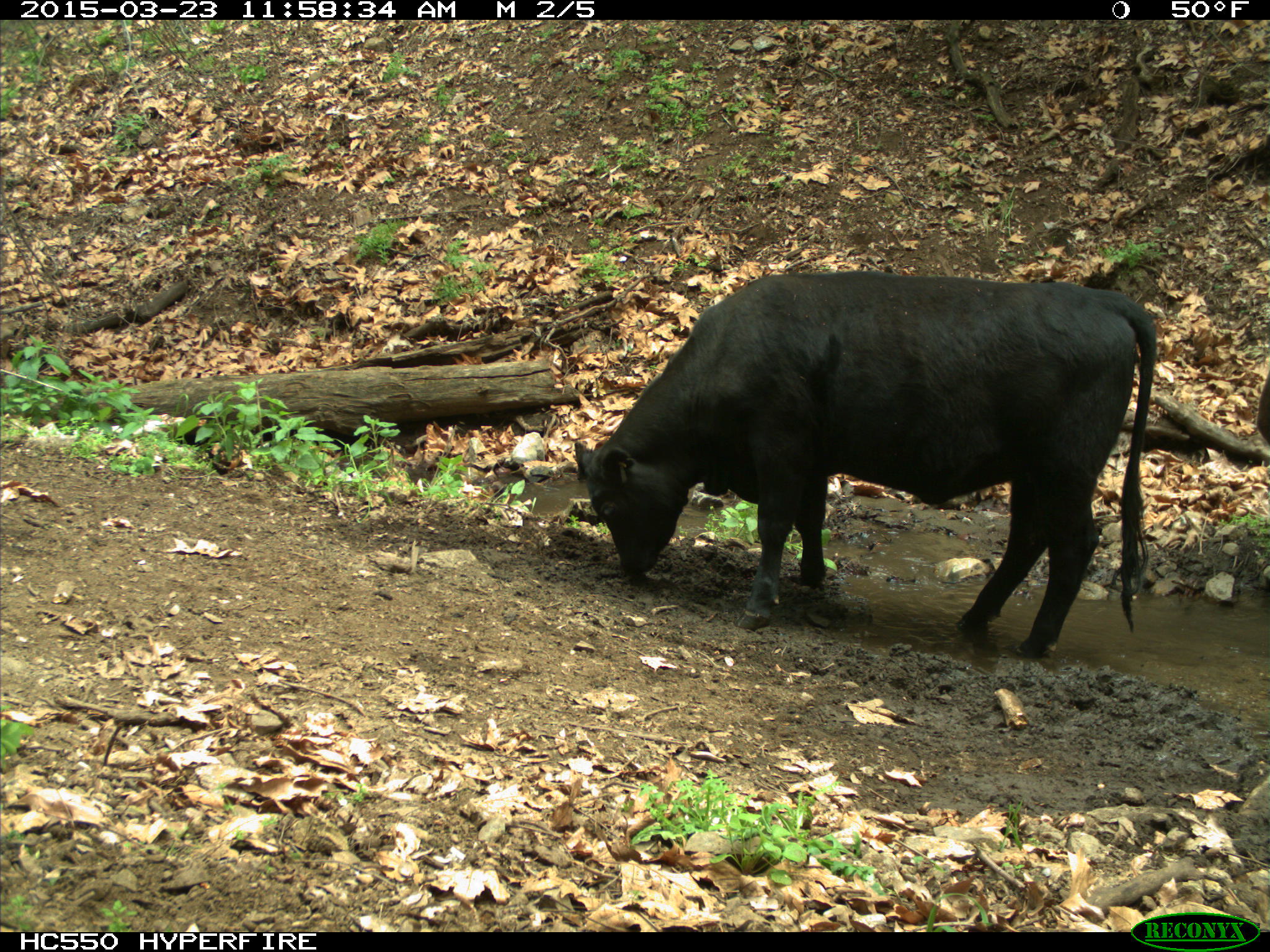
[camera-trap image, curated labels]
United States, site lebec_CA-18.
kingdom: Animalia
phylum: Chordata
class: Mammalia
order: Artiodactyla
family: Bovidae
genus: Bos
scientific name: Bos taurus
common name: domestic cow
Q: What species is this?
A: Bos taurus (domestic cow).